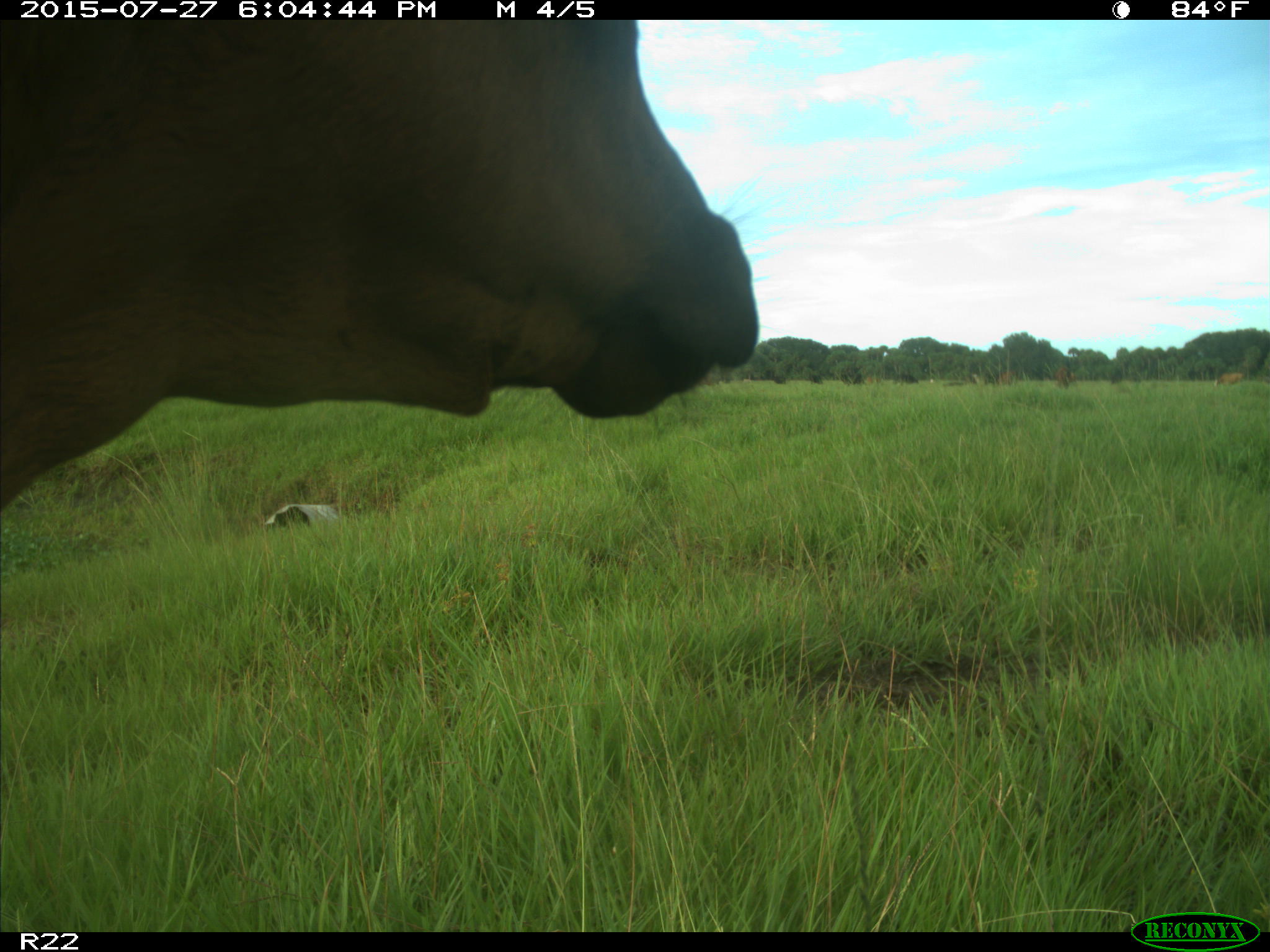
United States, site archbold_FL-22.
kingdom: Animalia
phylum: Chordata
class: Mammalia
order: Artiodactyla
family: Bovidae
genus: Bos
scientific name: Bos taurus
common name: domestic cow